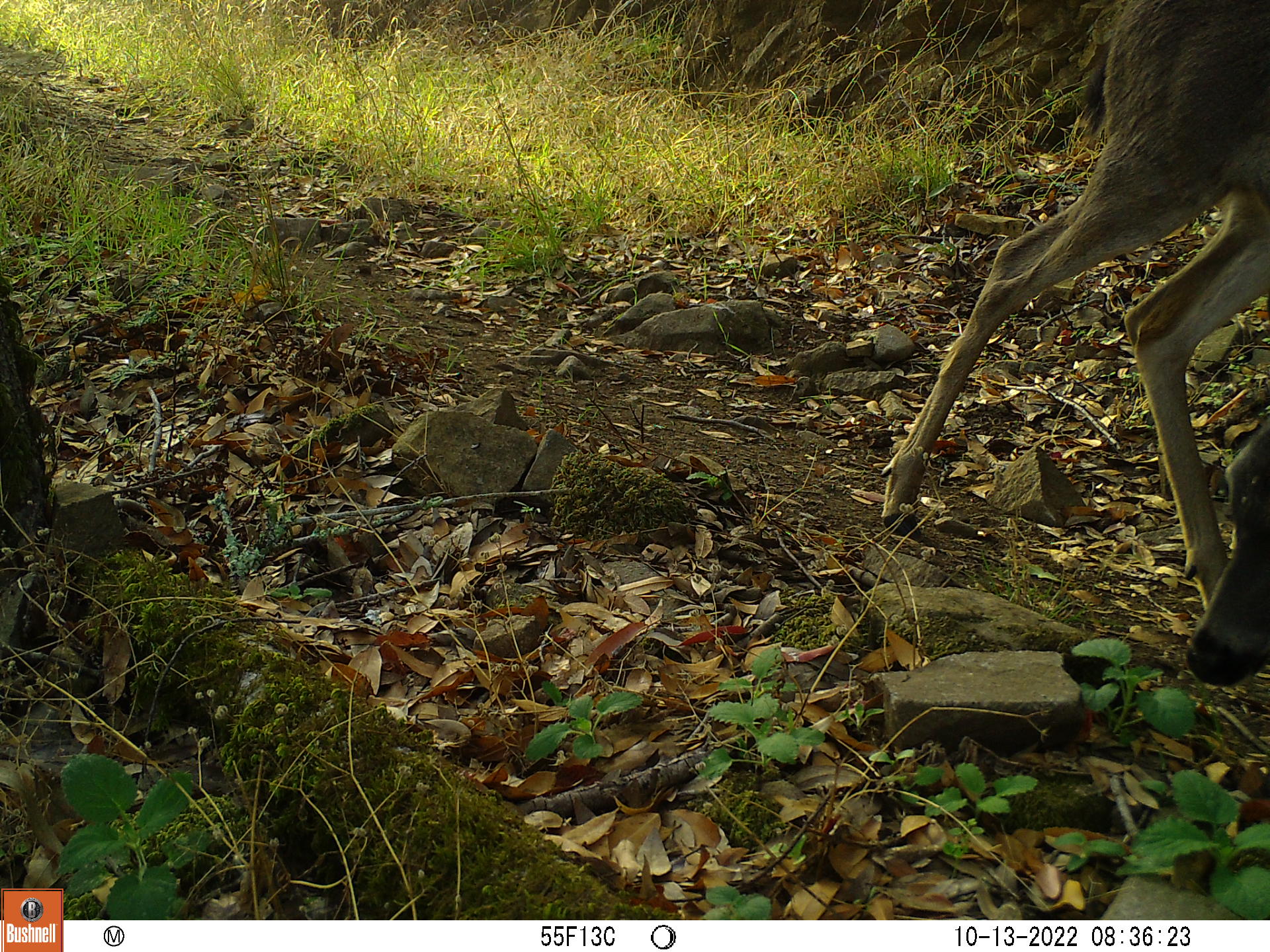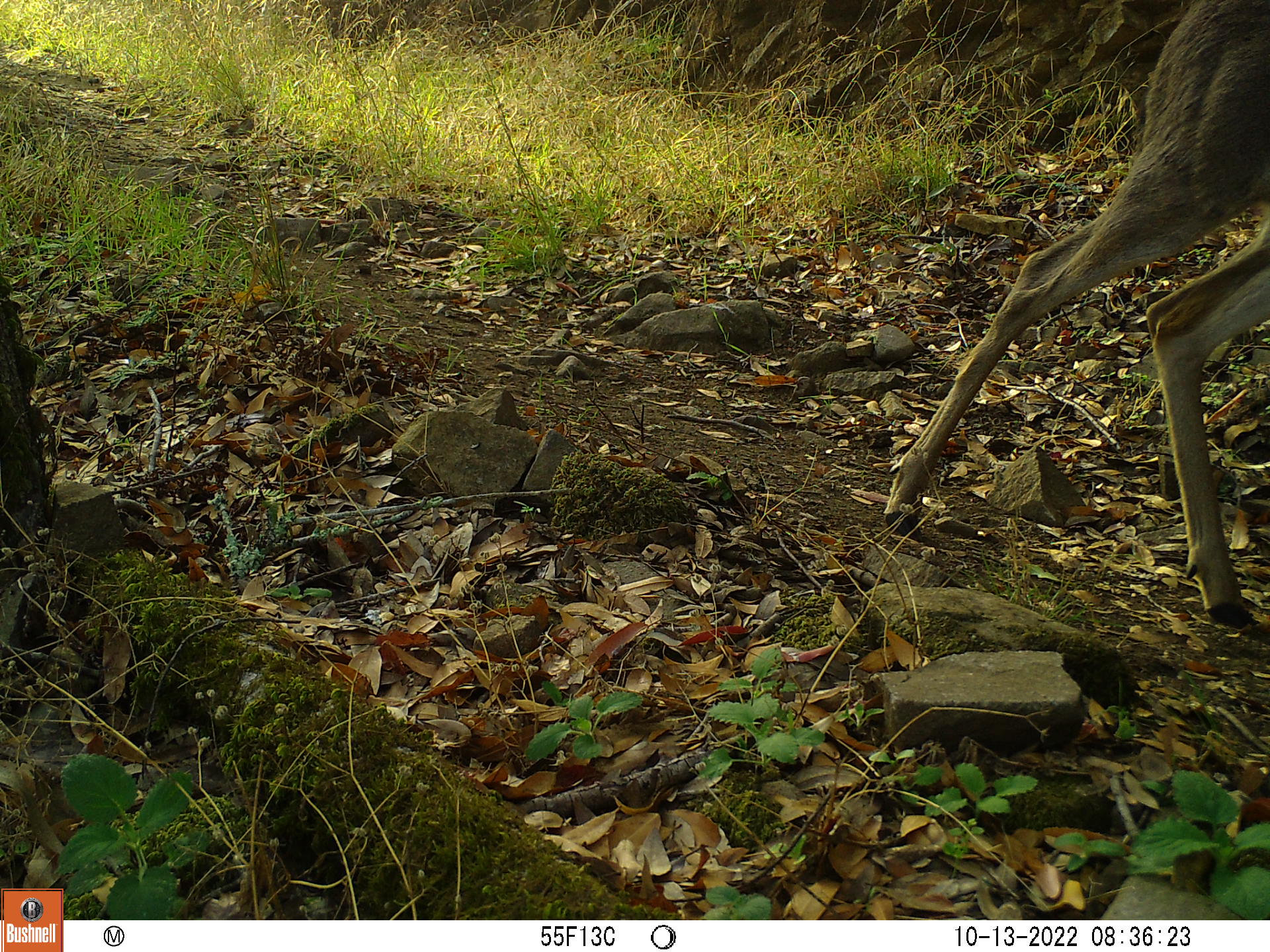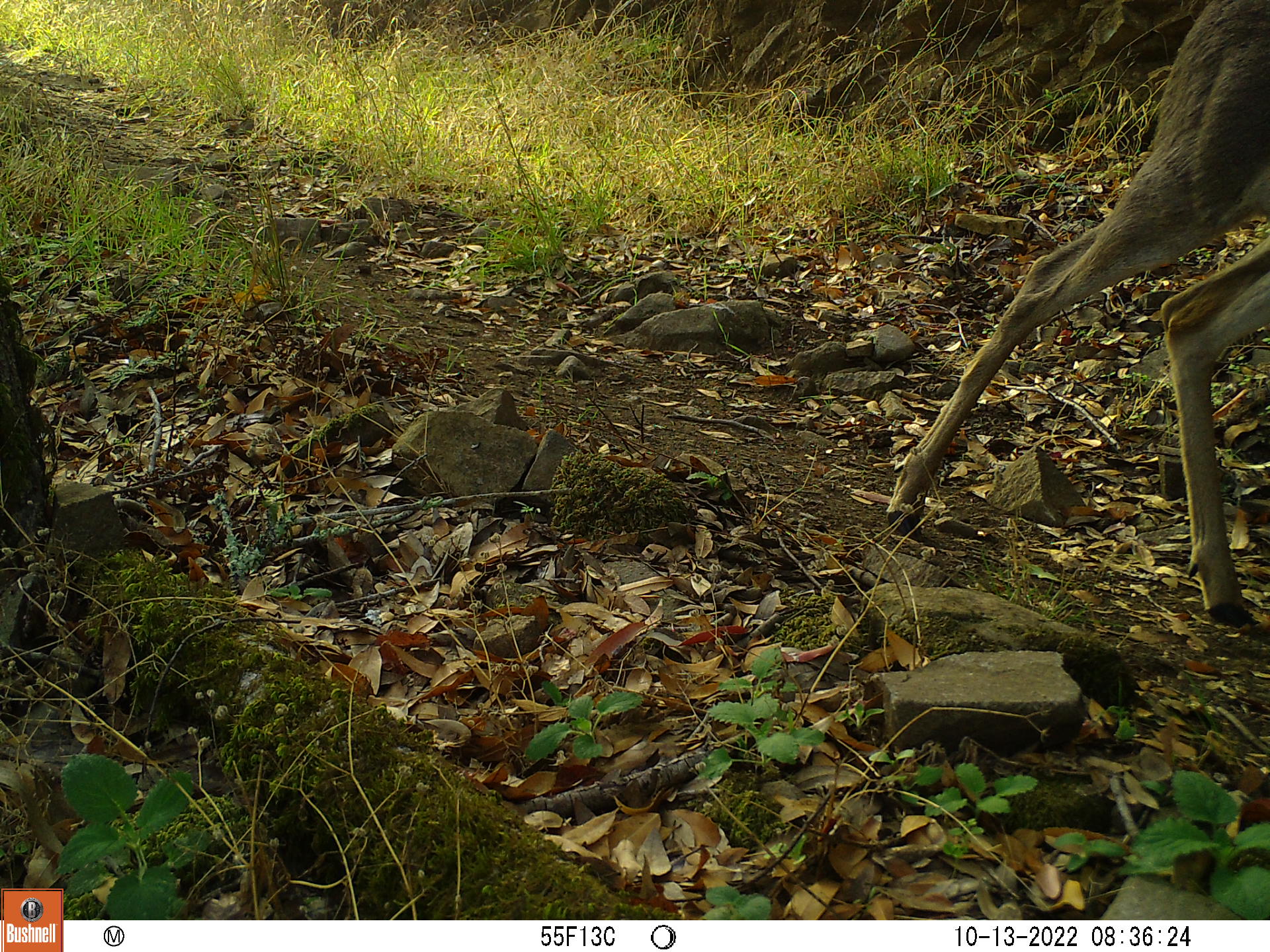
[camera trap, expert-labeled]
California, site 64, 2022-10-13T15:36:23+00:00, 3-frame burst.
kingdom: Animalia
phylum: Chordata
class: Mammalia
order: Artiodactyla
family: Cervidae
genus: Odocoileus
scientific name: Odocoileus hemionus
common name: mule deer